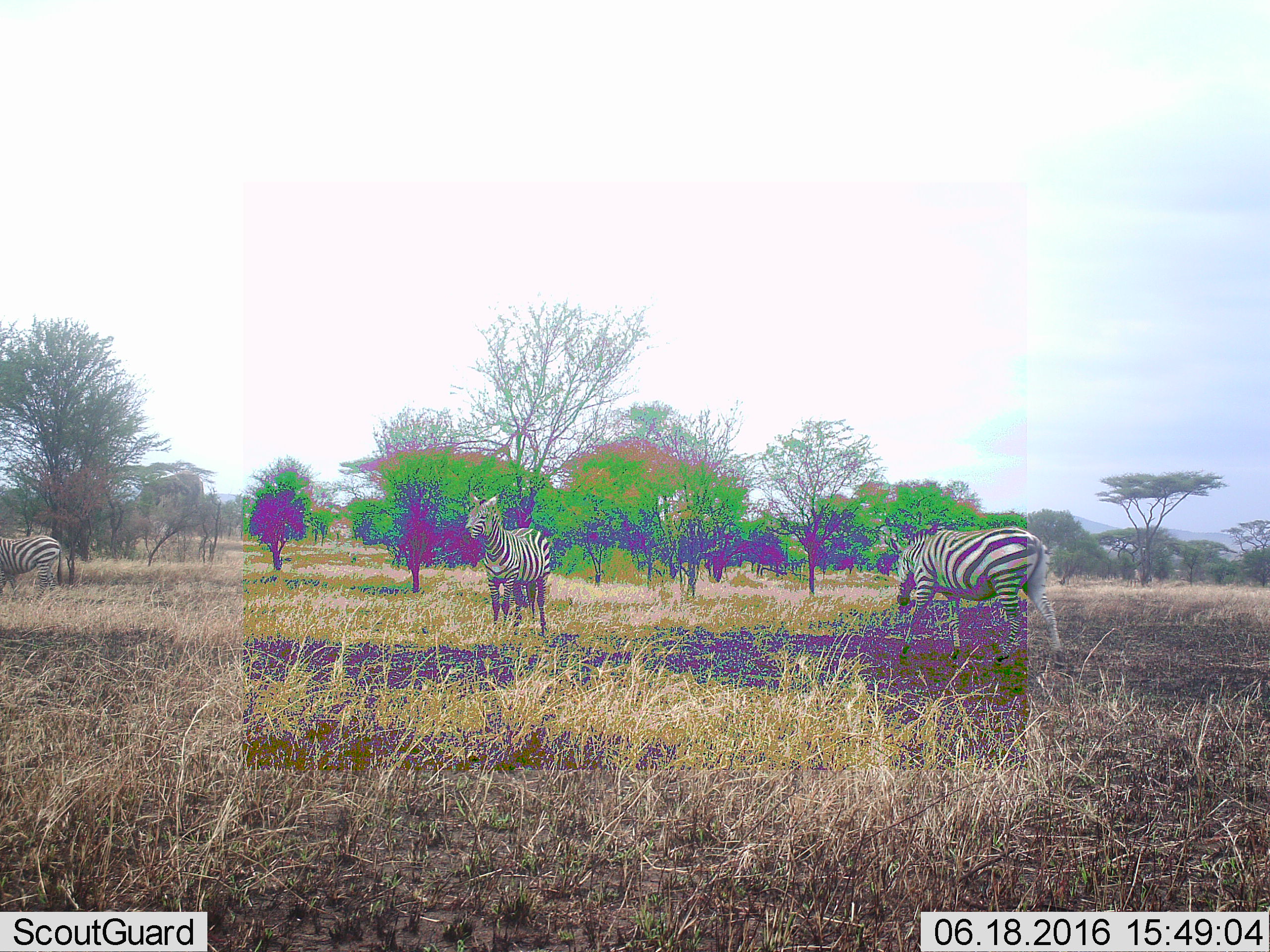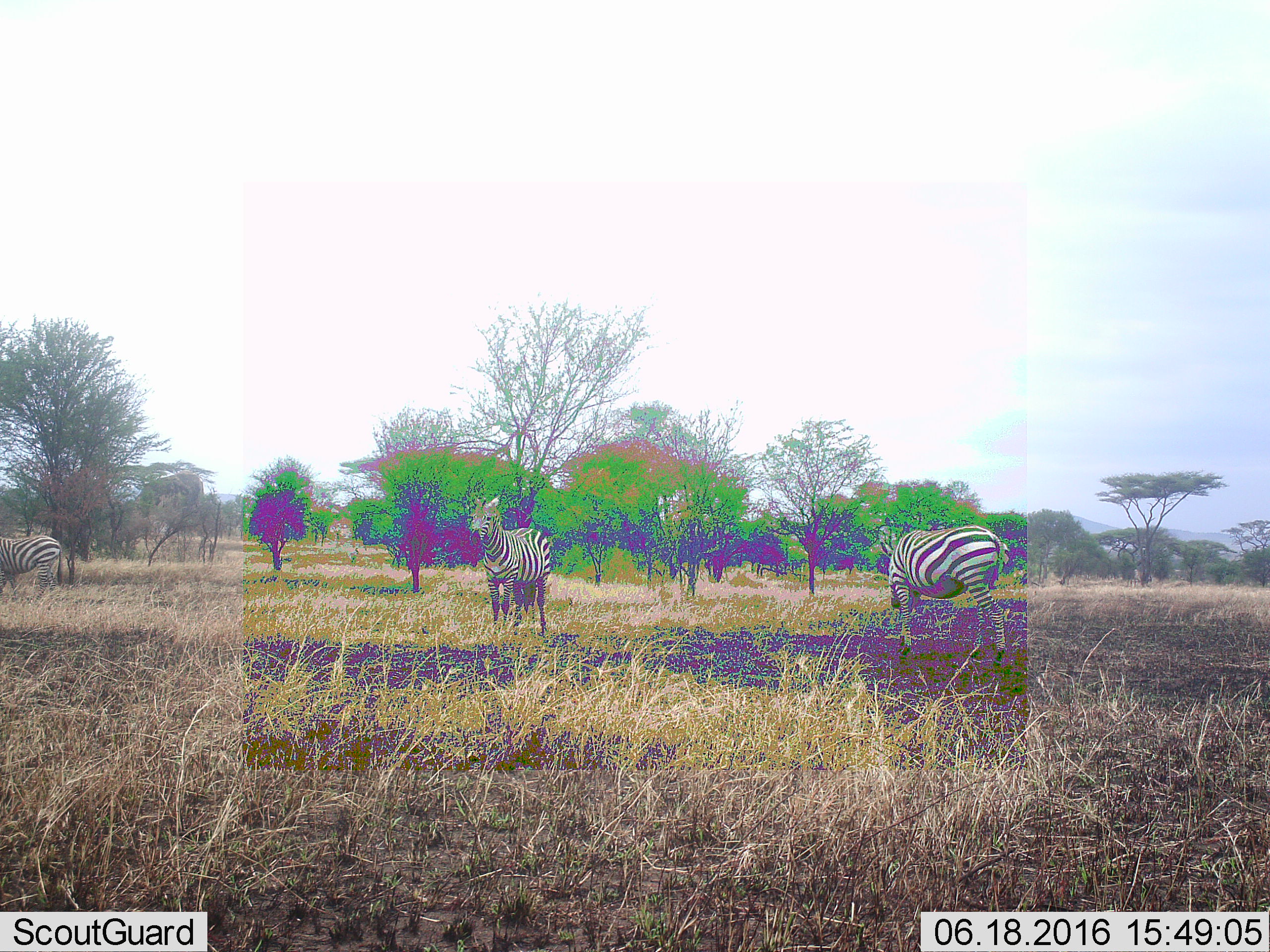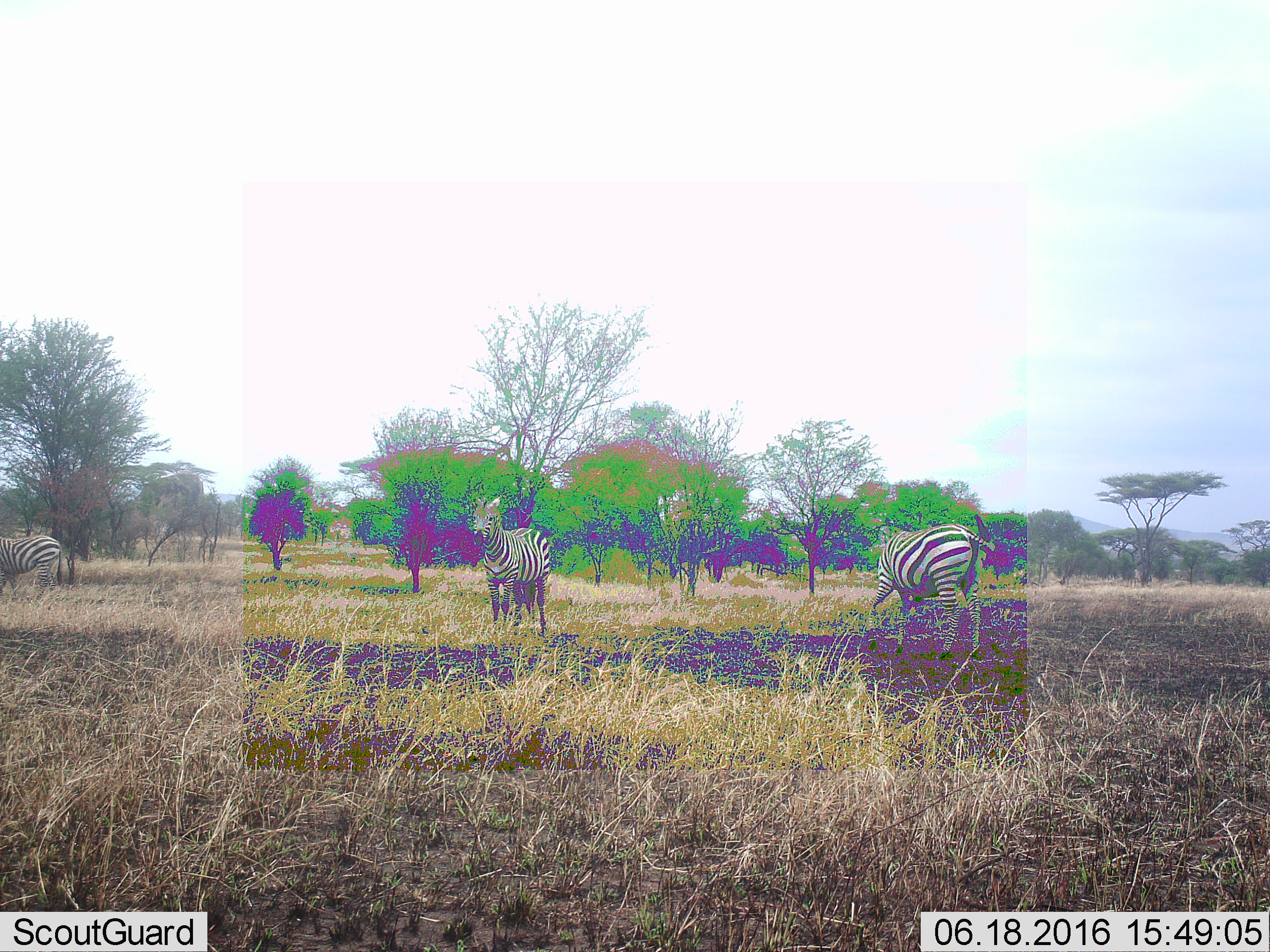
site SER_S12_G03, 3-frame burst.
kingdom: Animalia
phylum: Chordata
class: Mammalia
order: Perissodactyla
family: Equidae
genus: Equus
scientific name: Equus quagga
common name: plains zebra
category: zebraplains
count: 3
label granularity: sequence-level